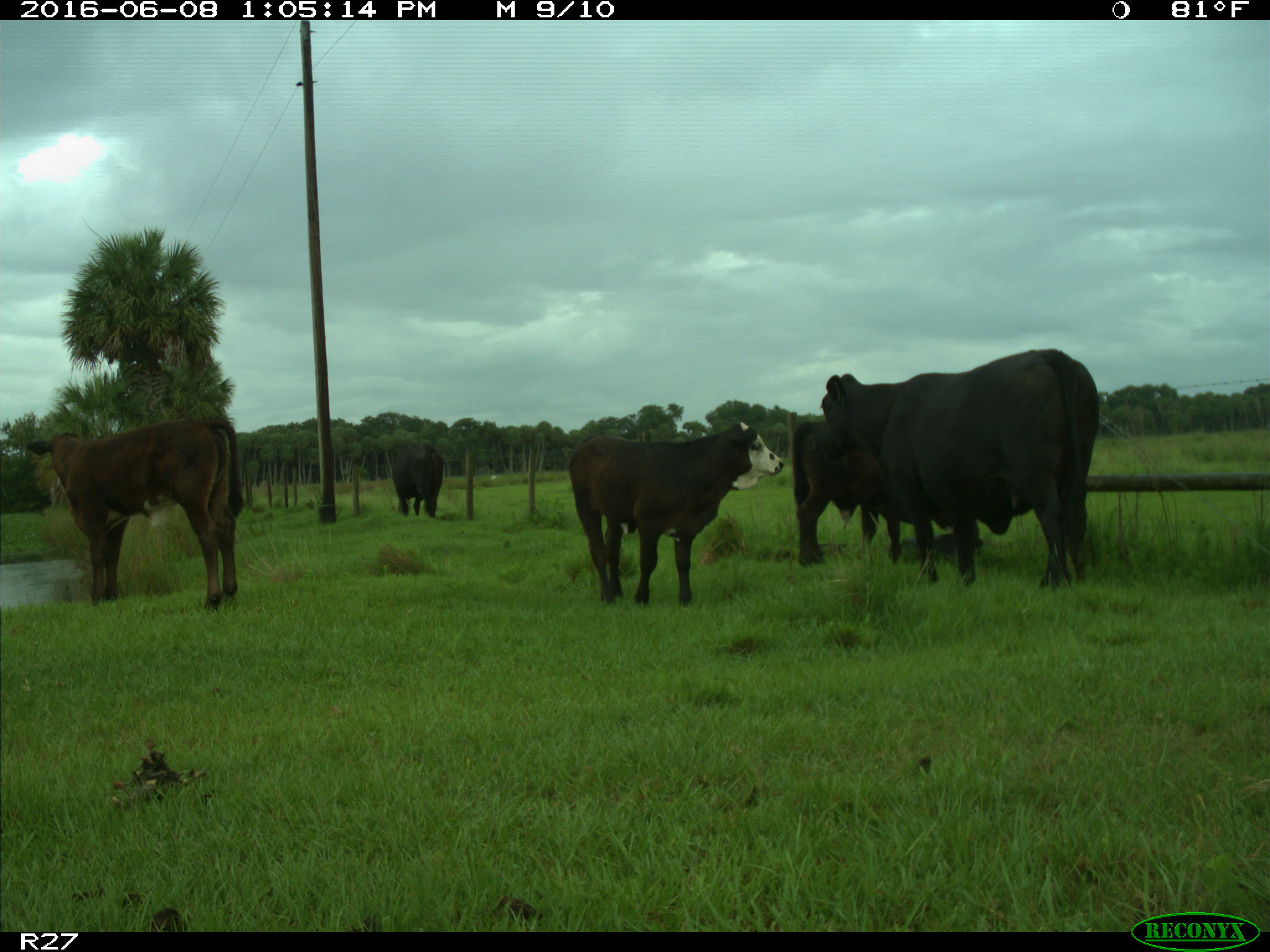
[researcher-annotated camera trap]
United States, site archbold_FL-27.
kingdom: Animalia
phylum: Chordata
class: Mammalia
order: Artiodactyla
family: Bovidae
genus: Bos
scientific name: Bos taurus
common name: domestic cow